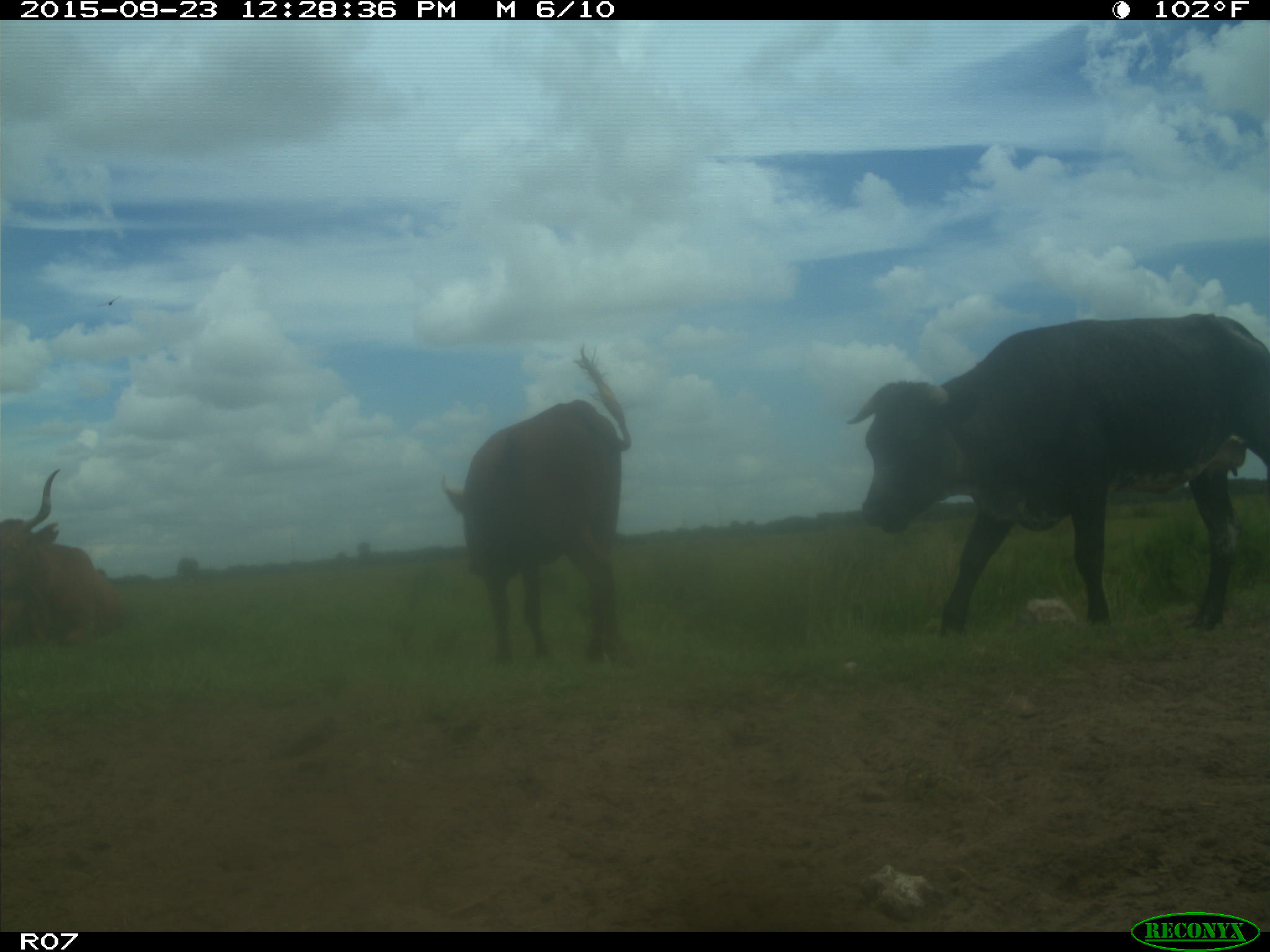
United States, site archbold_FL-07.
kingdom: Animalia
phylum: Chordata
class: Mammalia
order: Artiodactyla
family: Bovidae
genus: Bos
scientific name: Bos taurus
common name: domestic cow